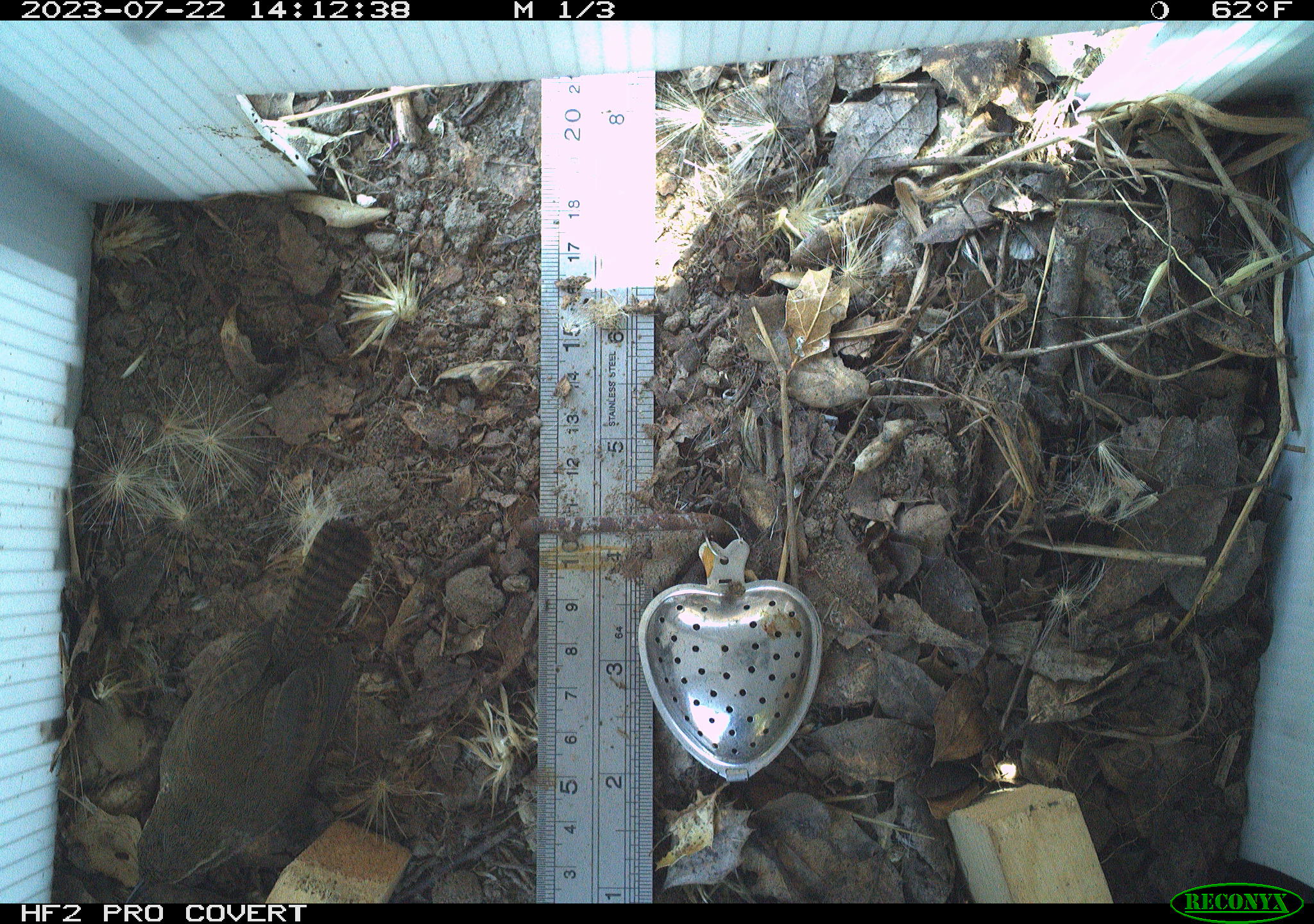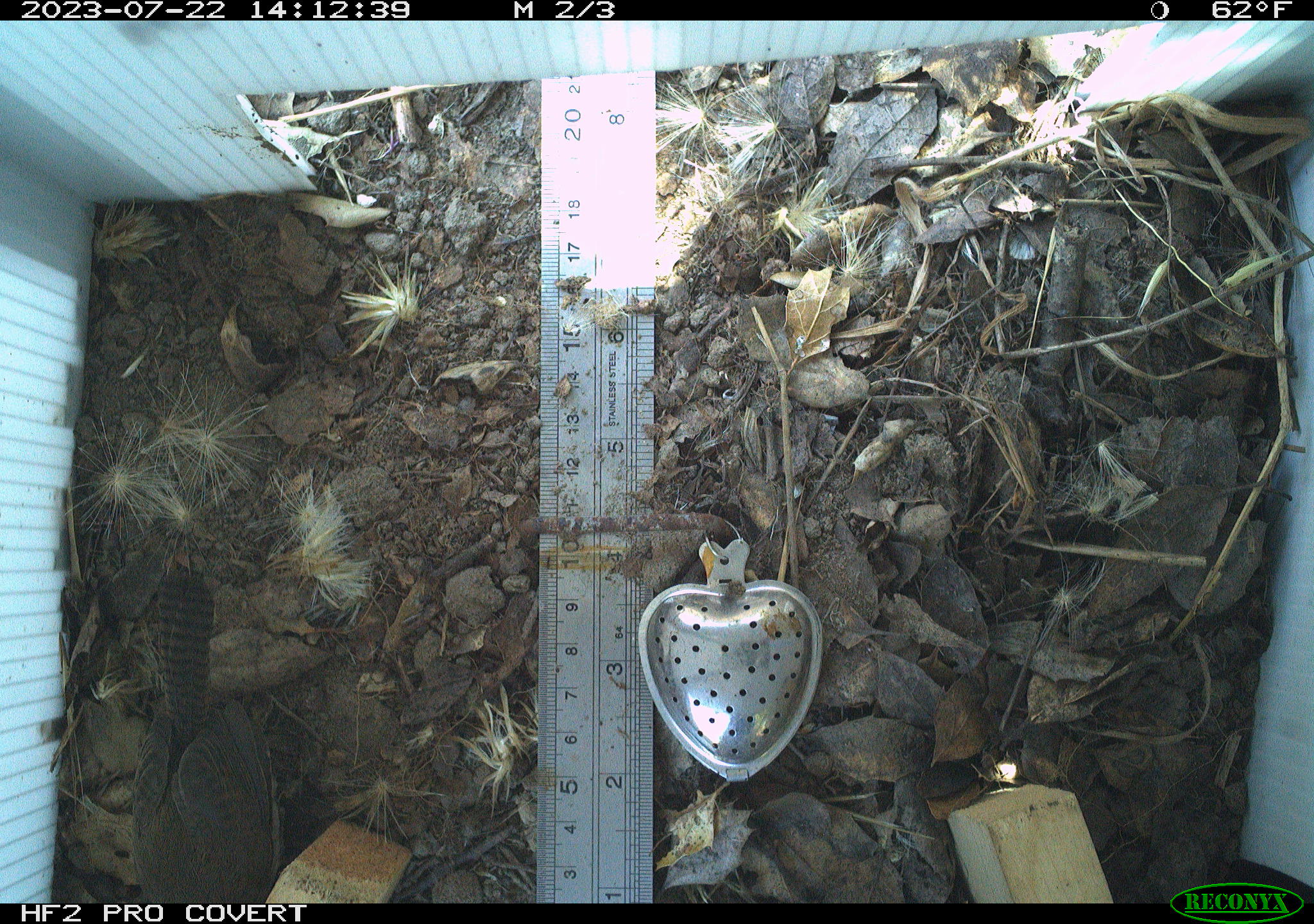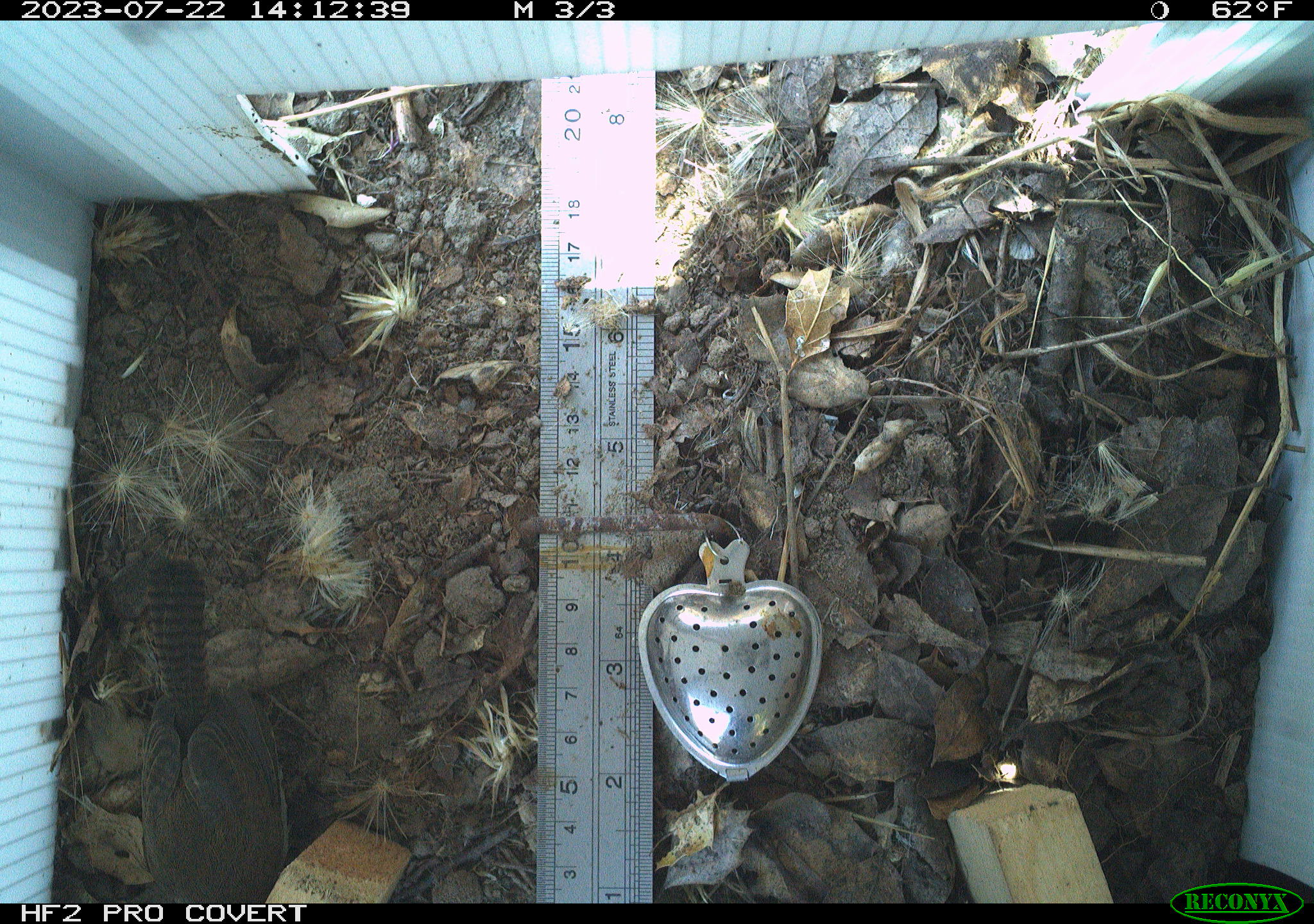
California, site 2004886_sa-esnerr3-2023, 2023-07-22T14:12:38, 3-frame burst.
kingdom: Animalia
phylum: Chordata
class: Aves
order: Passeriformes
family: Troglodytidae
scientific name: Troglodytidae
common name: wren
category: troglodytidae family